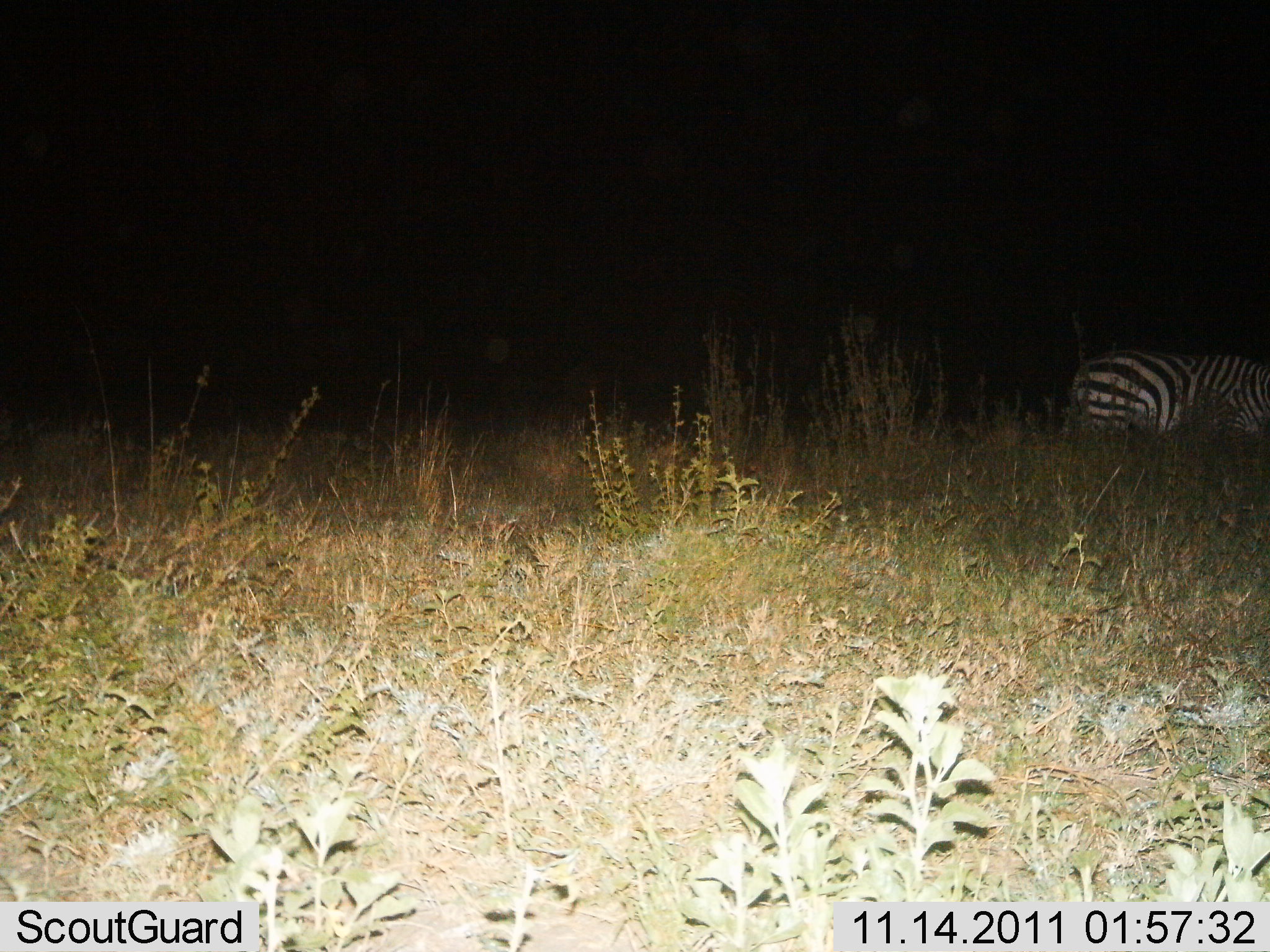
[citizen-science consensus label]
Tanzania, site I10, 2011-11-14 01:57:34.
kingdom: Animalia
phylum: Chordata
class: Mammalia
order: Perissodactyla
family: Equidae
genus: Equus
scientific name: Equus quagga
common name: plains zebra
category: zebra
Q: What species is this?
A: Zebra (plains zebra) (Equus quagga).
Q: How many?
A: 1.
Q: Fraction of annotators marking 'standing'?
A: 70%.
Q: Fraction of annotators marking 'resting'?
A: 10%.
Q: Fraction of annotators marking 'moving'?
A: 10%.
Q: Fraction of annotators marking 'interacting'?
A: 0%.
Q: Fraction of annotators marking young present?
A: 0%.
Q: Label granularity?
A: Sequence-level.